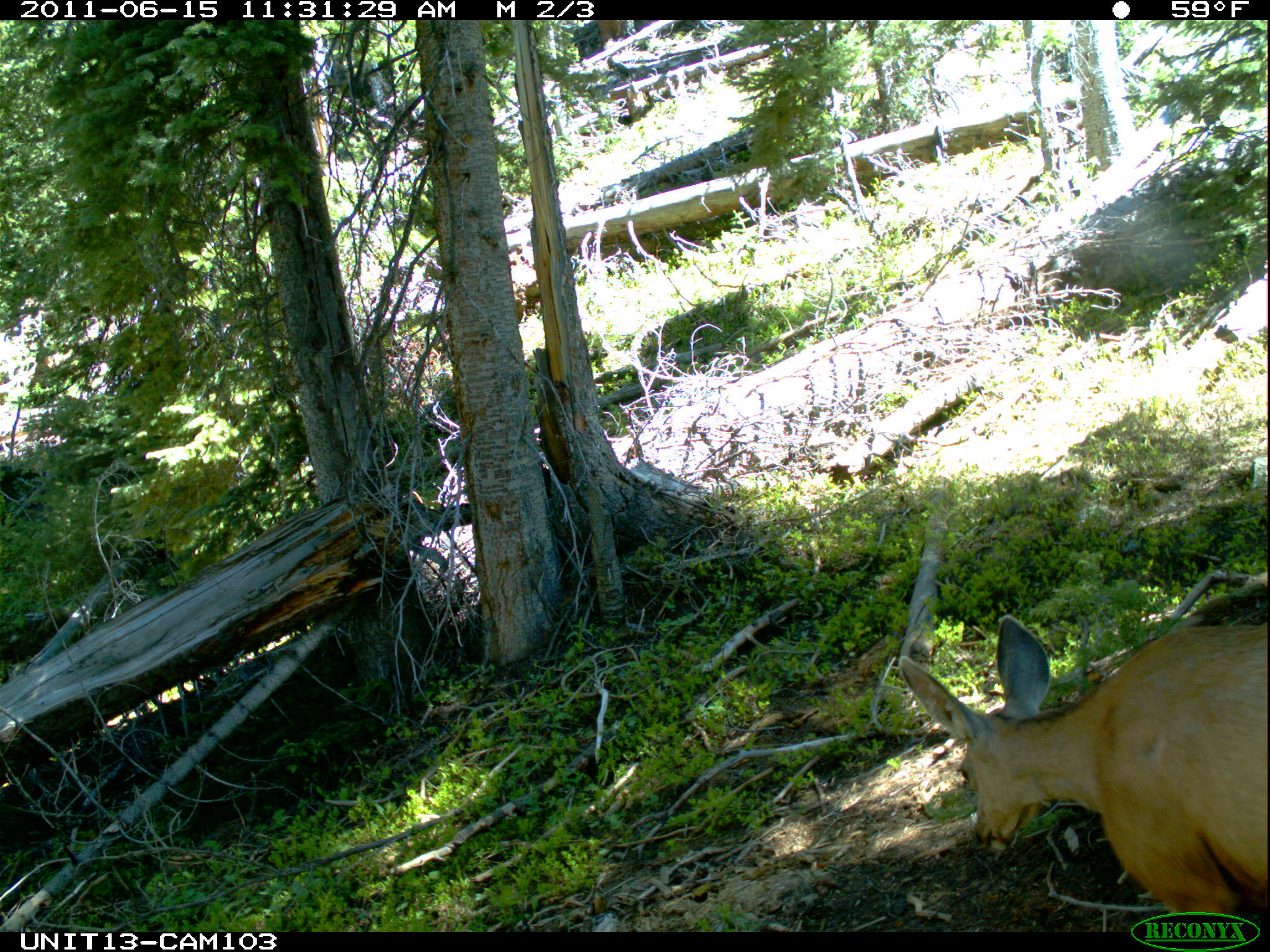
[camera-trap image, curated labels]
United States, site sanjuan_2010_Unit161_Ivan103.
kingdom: Animalia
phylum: Chordata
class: Mammalia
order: Artiodactyla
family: Cervidae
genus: Odocoileus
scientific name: Odocoileus hemionus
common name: mule deer